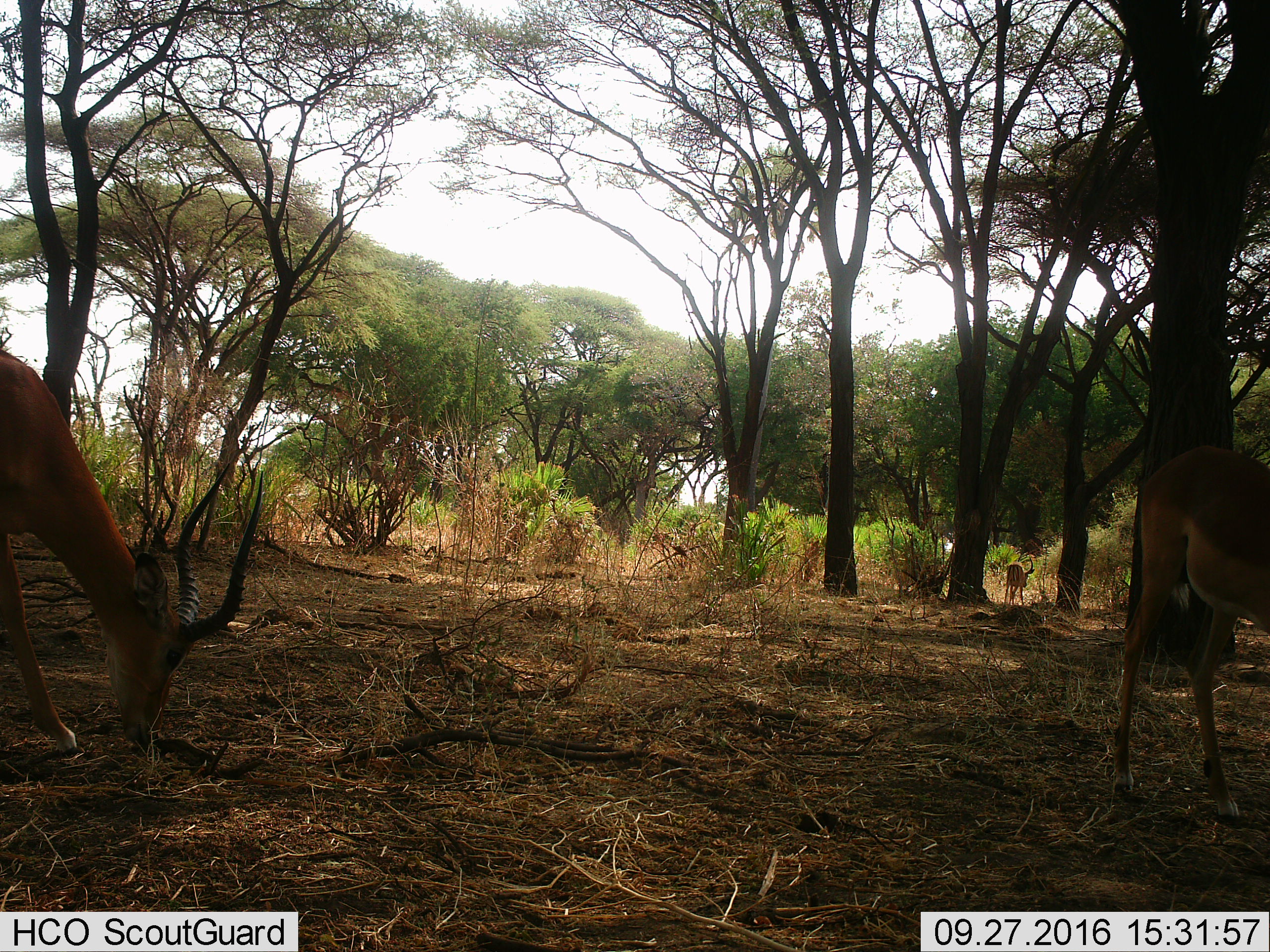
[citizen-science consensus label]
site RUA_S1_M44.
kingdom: Animalia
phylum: Chordata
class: Mammalia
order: Artiodactyla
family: Bovidae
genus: Aepyceros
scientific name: Aepyceros melampus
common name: impala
Impala (Aepyceros melampus), count 3. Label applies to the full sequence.